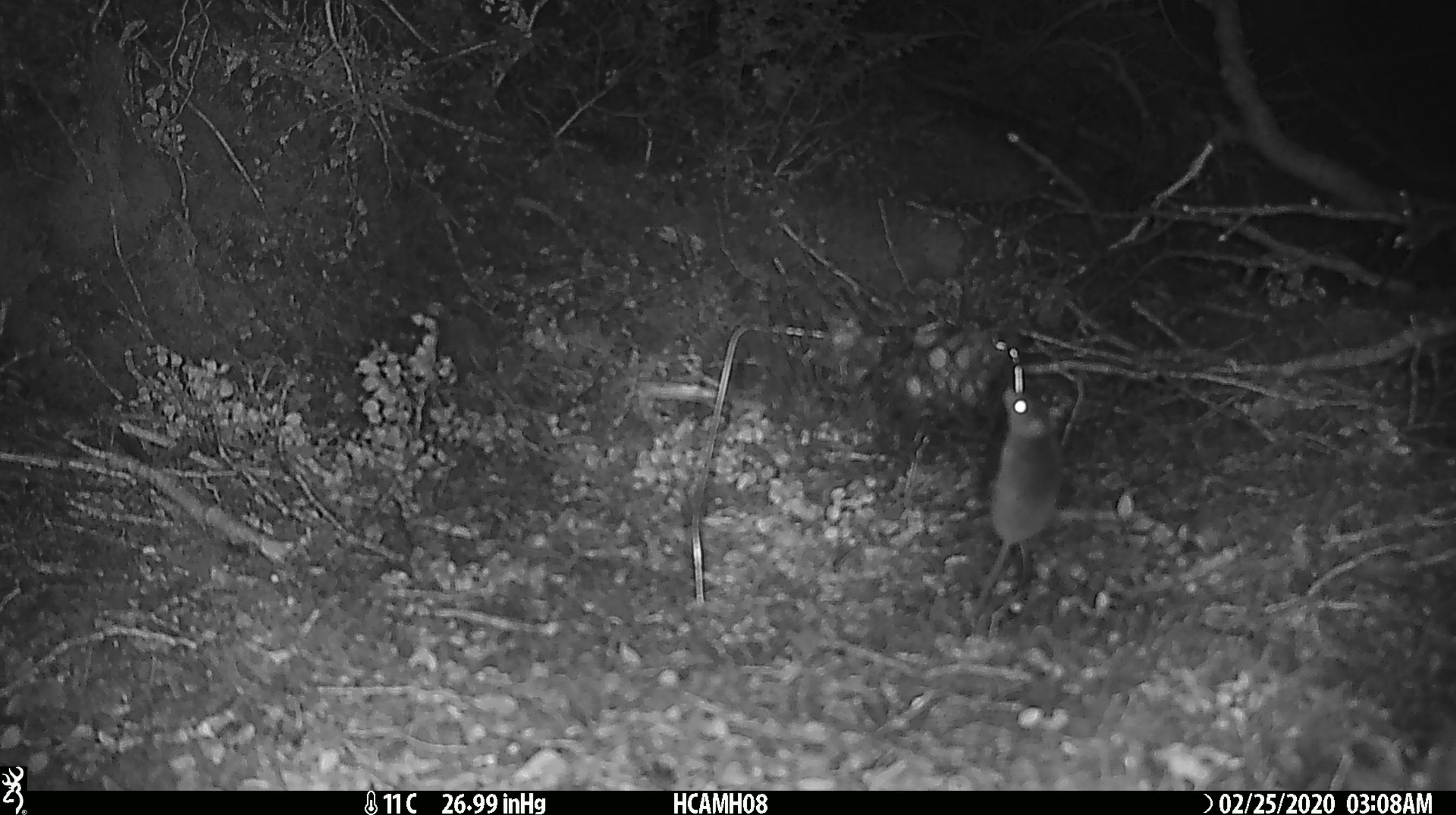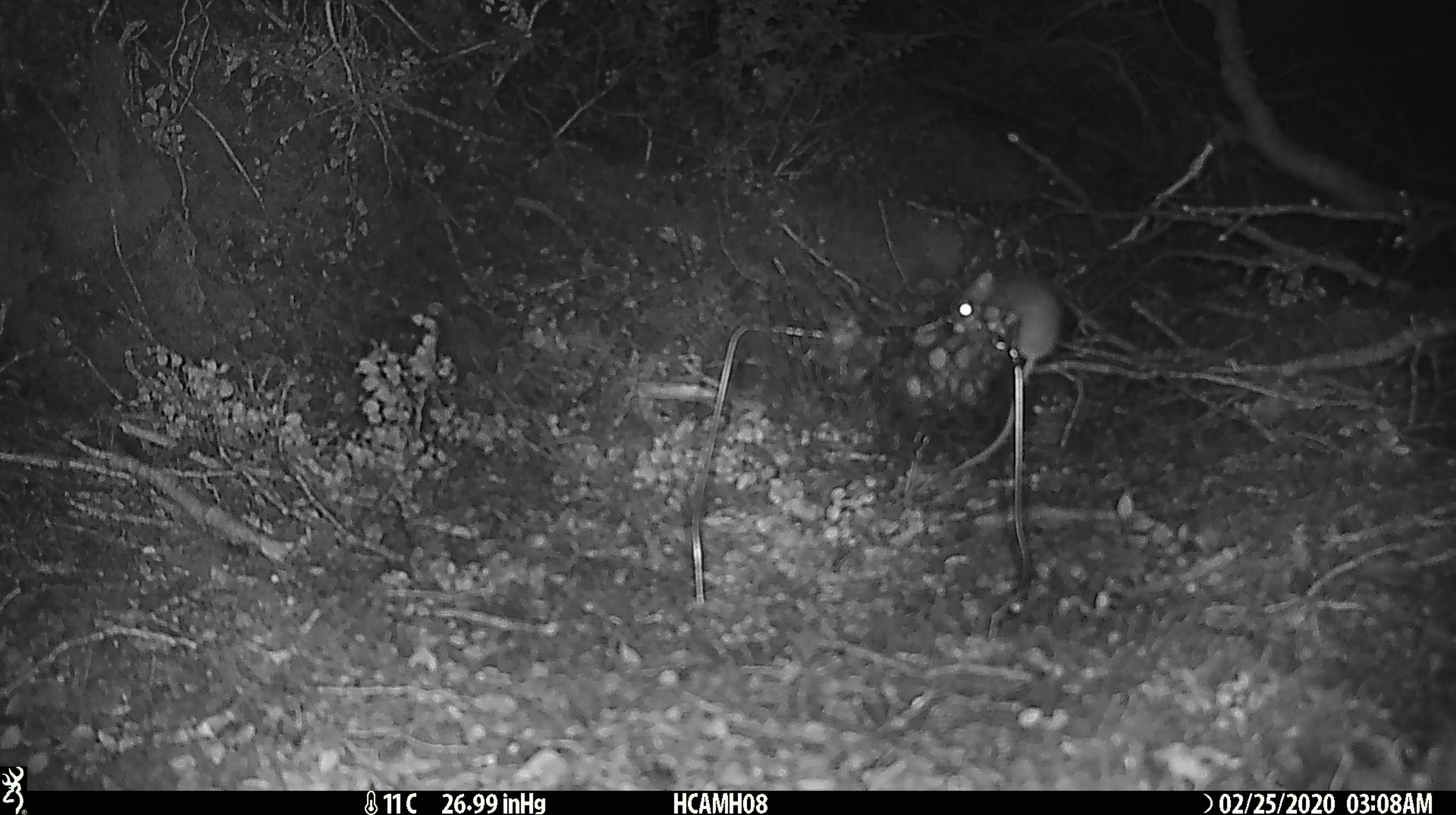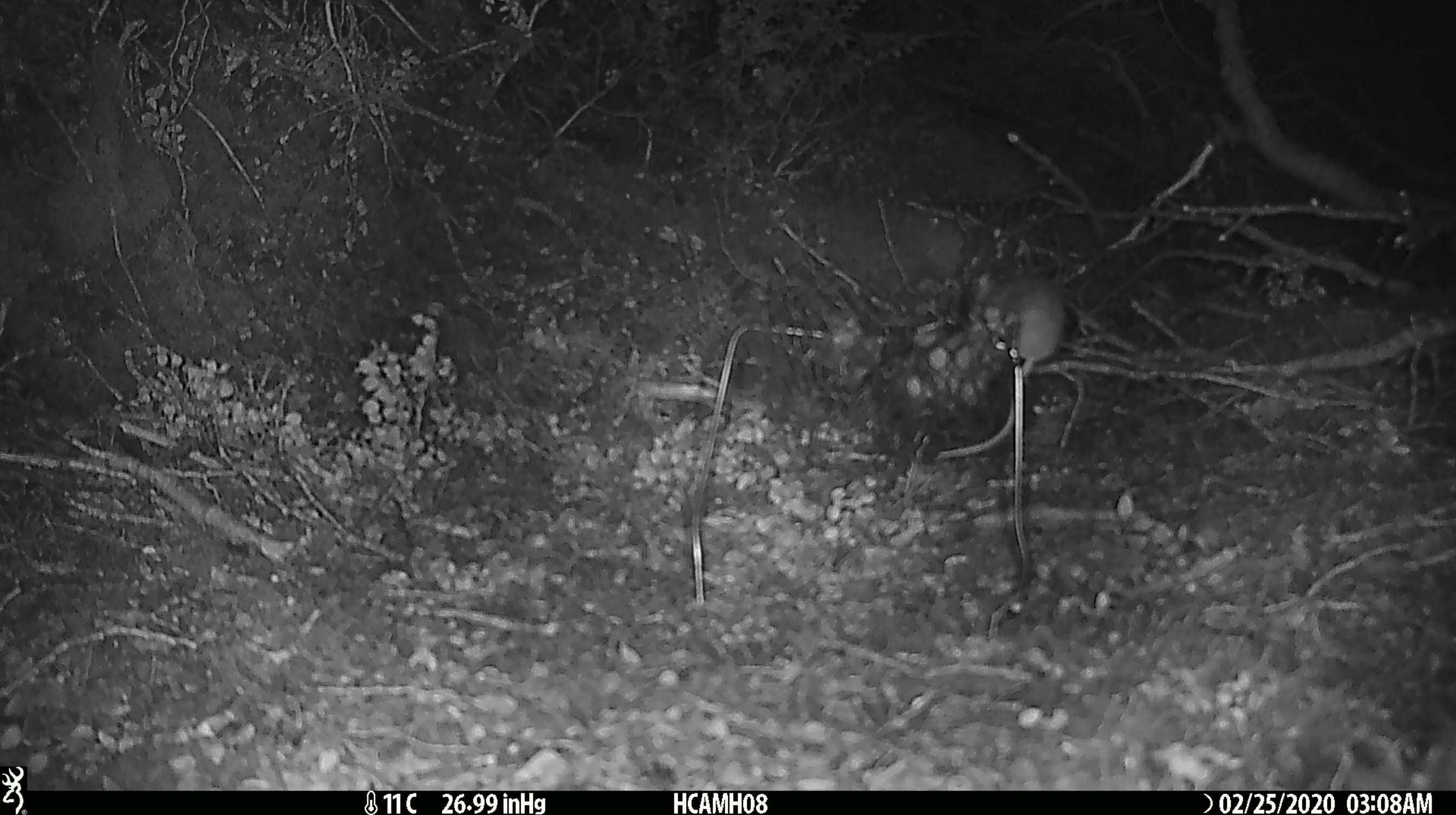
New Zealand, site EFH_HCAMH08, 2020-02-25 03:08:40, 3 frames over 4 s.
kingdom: Animalia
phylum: Chordata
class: Mammalia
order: Rodentia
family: Muridae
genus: Mus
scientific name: Mus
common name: mouse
Mouse (Mus).